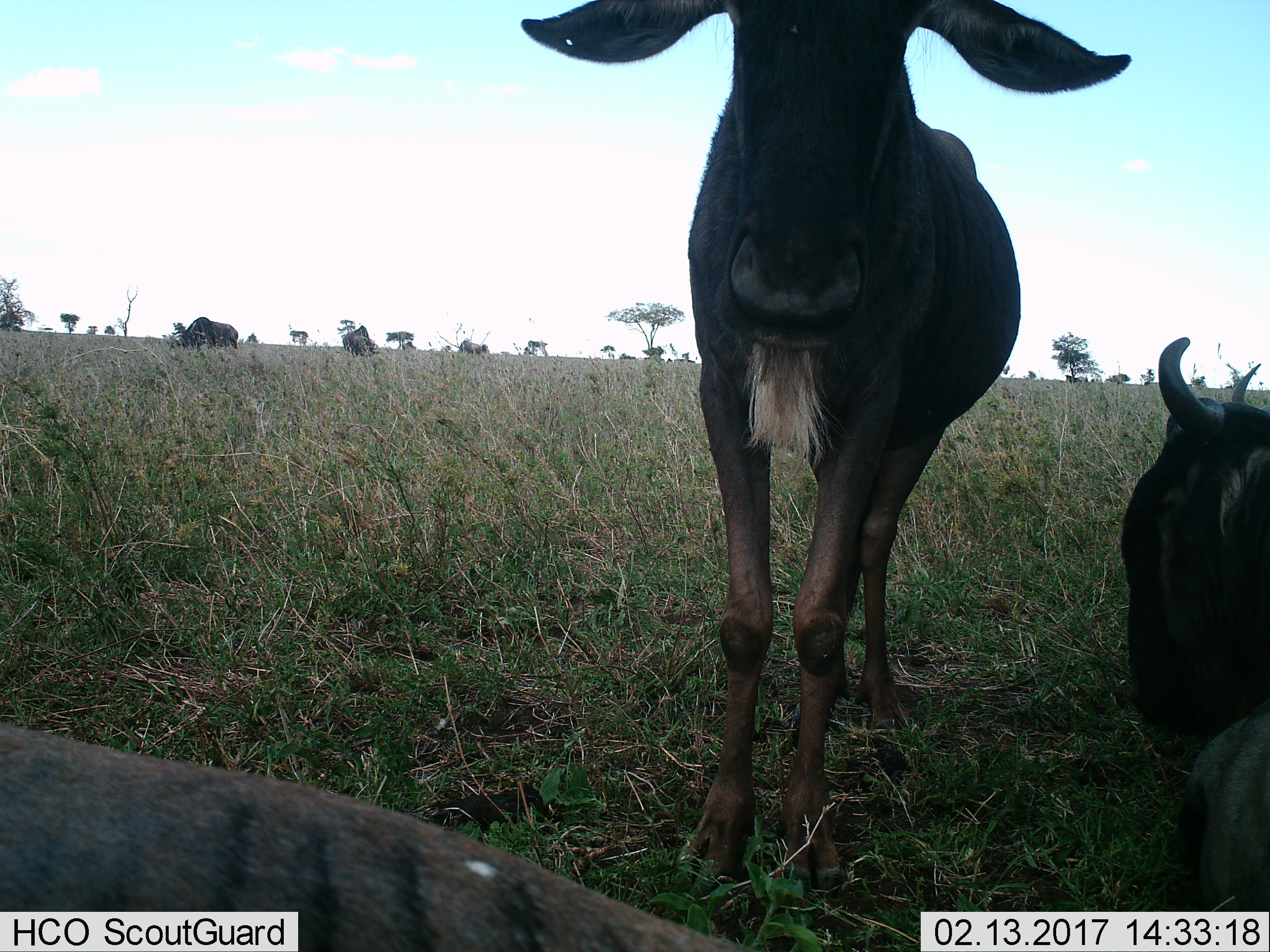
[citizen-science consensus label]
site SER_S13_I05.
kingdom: Animalia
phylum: Chordata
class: Mammalia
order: Artiodactyla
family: Bovidae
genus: Connochaetes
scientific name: Connochaetes taurinus taurinus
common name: blue wildebeest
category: wildebeestblue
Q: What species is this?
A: Wildebeestblue (blue wildebeest) (Connochaetes taurinus taurinus).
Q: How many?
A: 6.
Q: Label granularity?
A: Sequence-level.